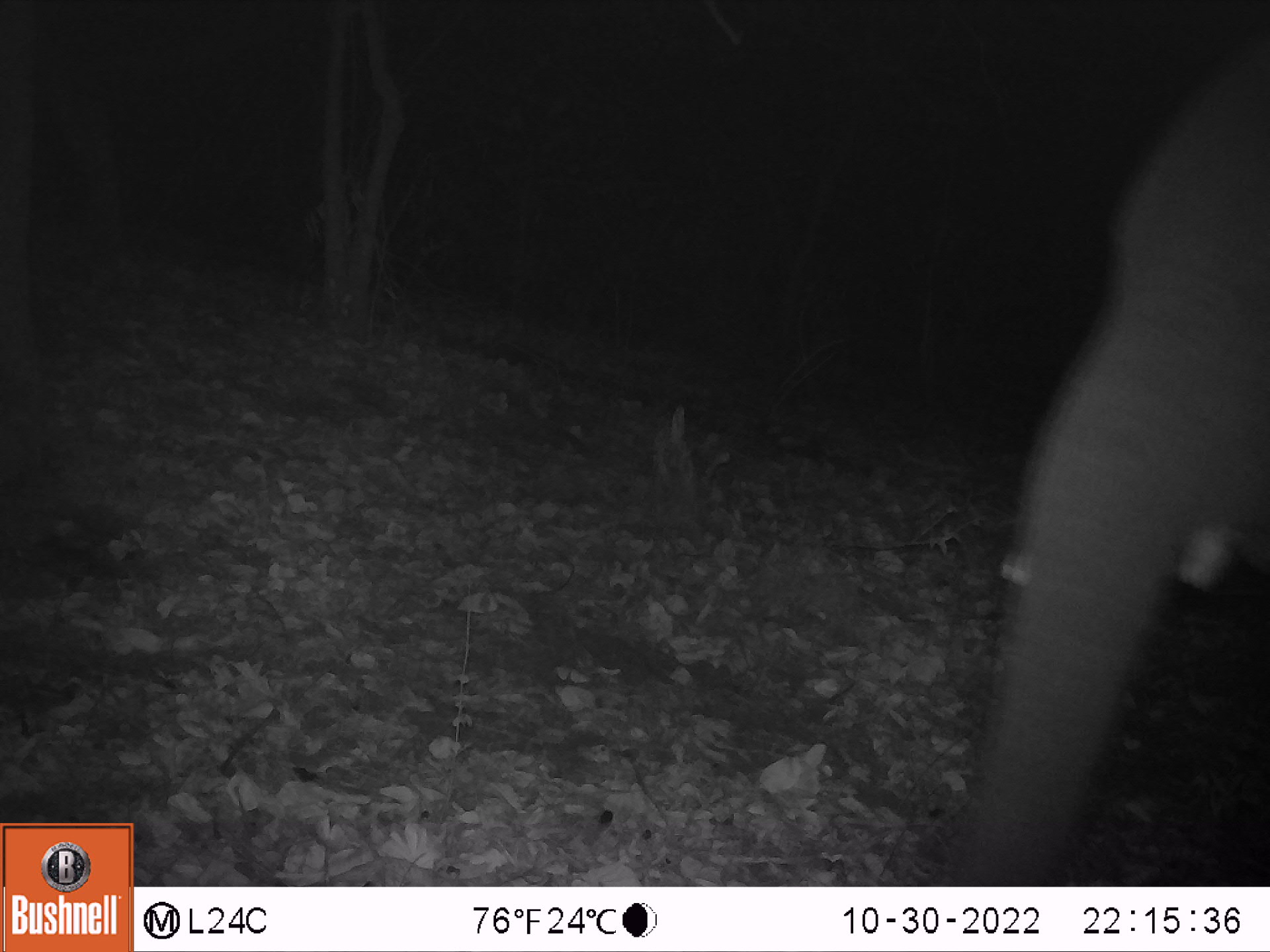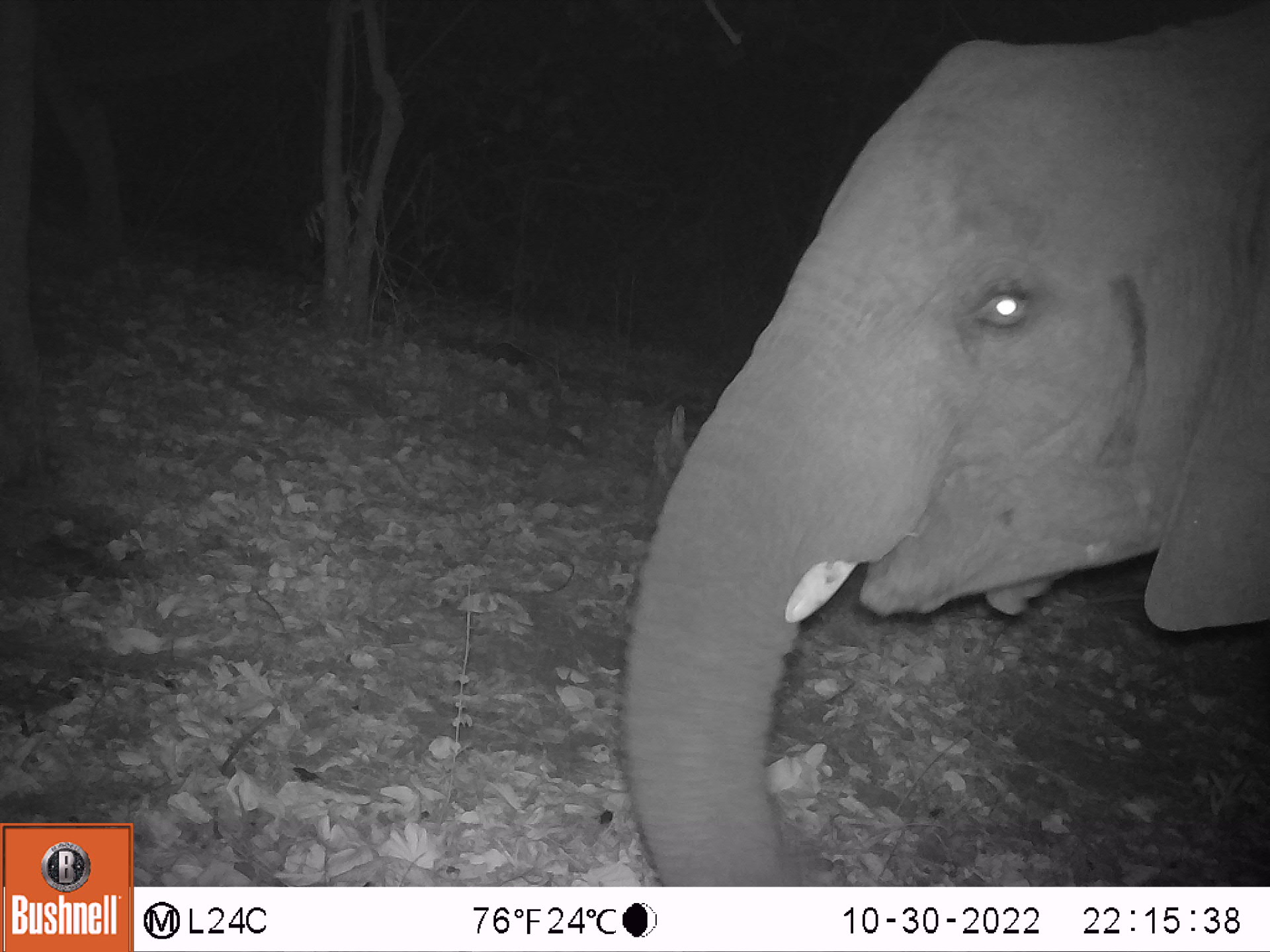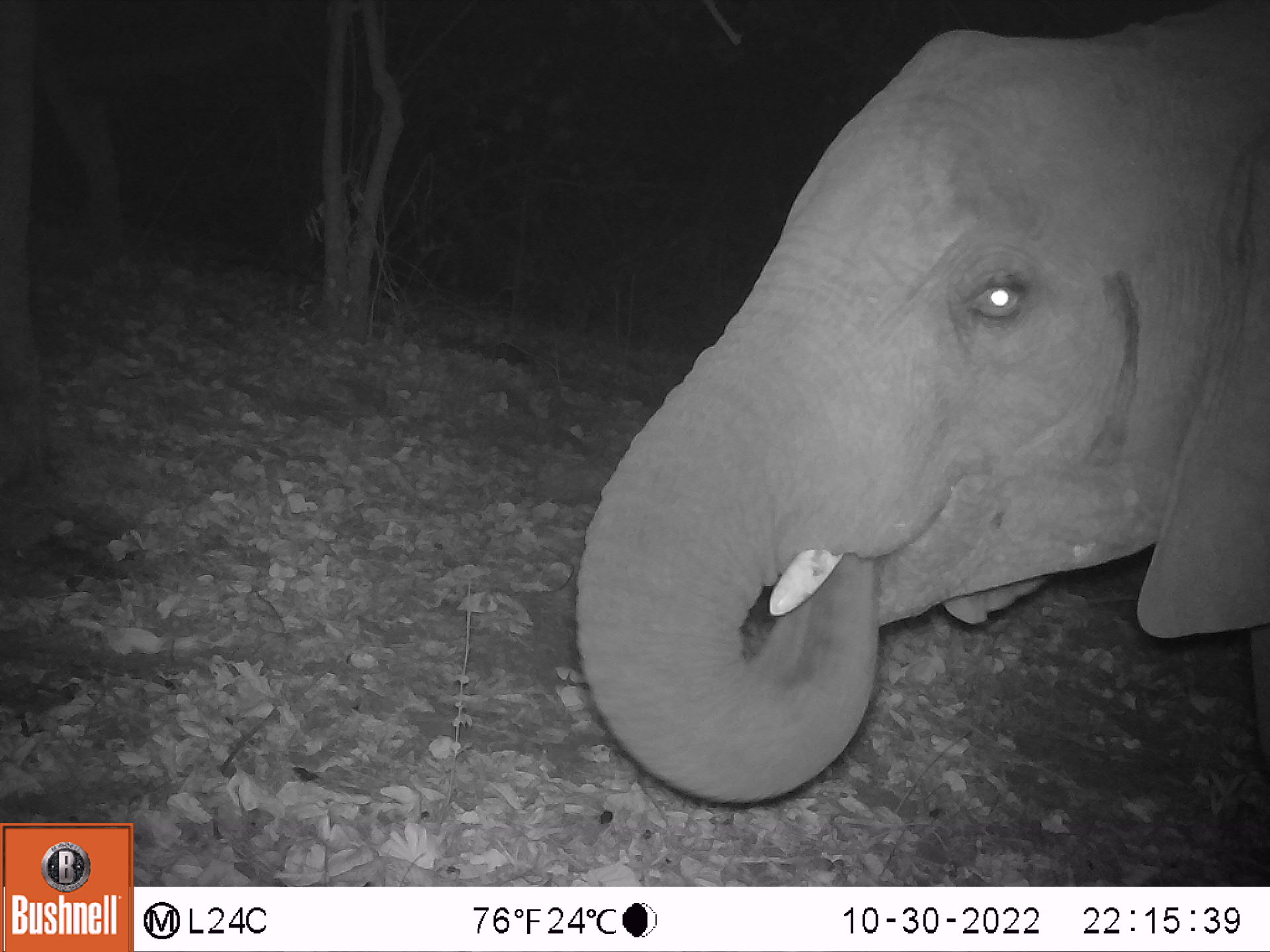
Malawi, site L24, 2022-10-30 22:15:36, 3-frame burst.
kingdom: Animalia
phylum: Chordata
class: Mammalia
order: Proboscidea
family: Elephantidae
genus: Loxodonta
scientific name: Loxodonta africana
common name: african savanna elephant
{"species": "african savanna elephant (Loxodonta africana)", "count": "1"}